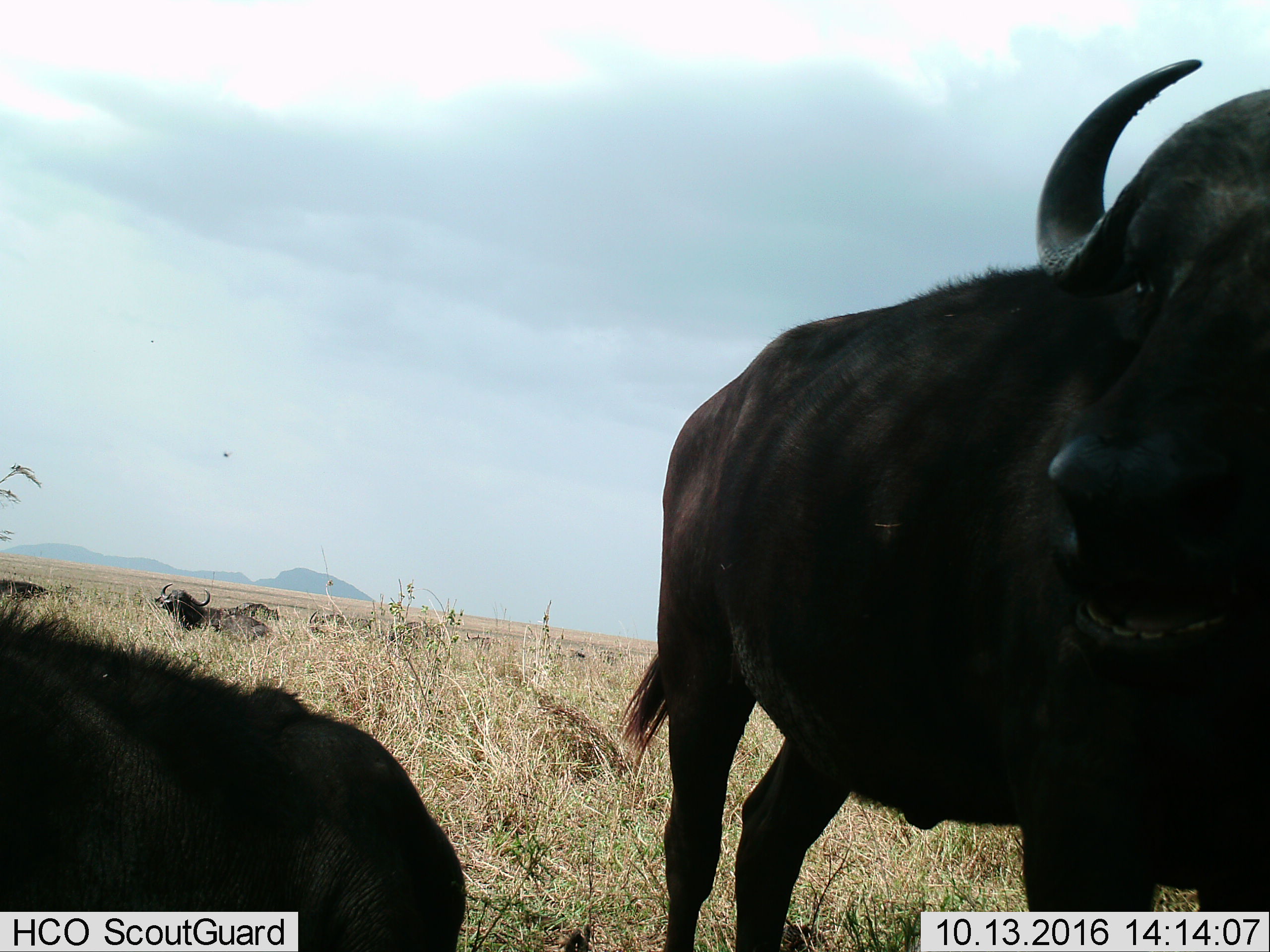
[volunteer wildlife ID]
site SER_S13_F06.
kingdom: Animalia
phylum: Chordata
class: Mammalia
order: Artiodactyla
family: Bovidae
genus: Syncerus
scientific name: Syncerus caffer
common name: african buffalo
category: buffalo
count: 3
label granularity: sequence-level